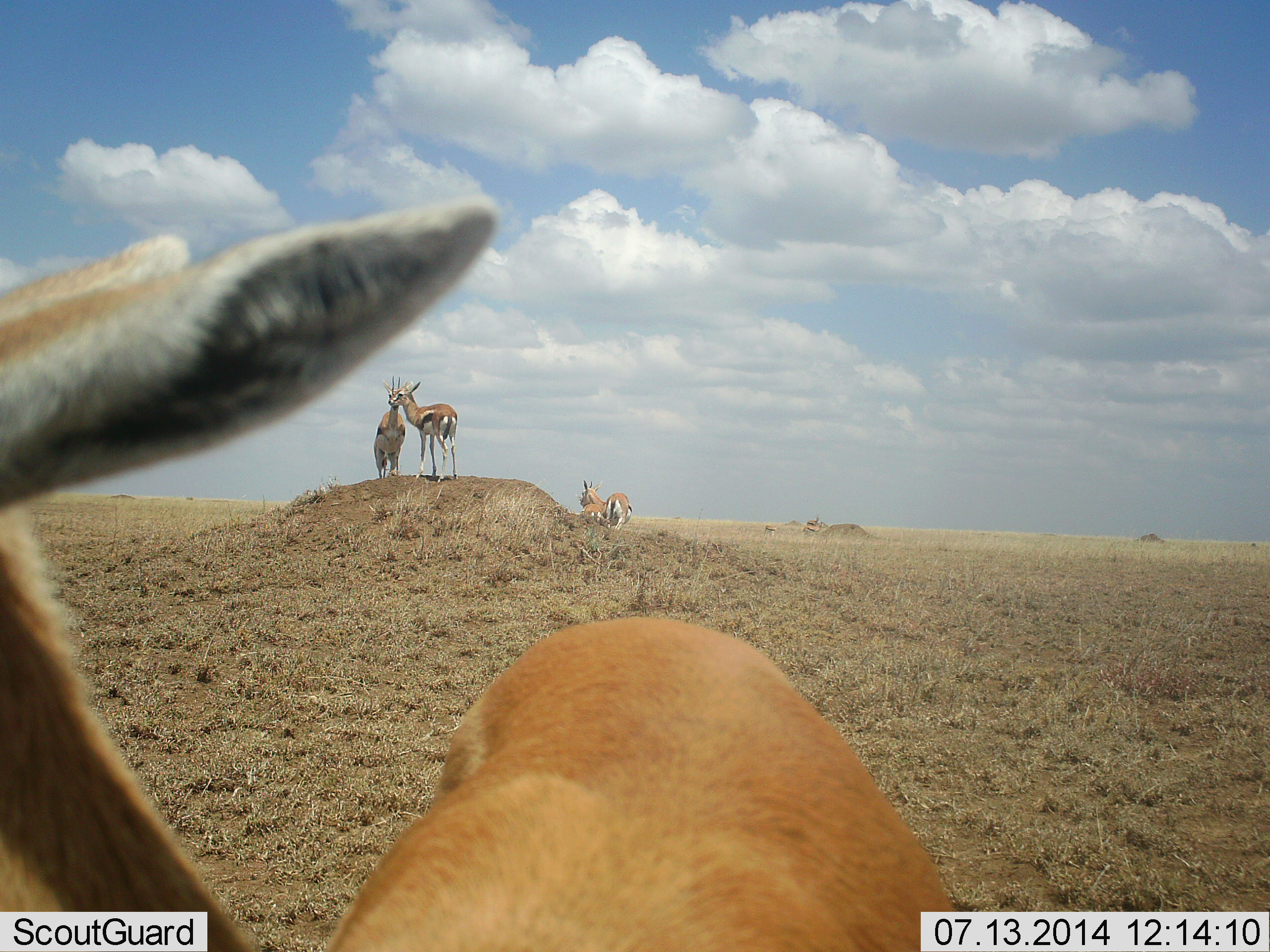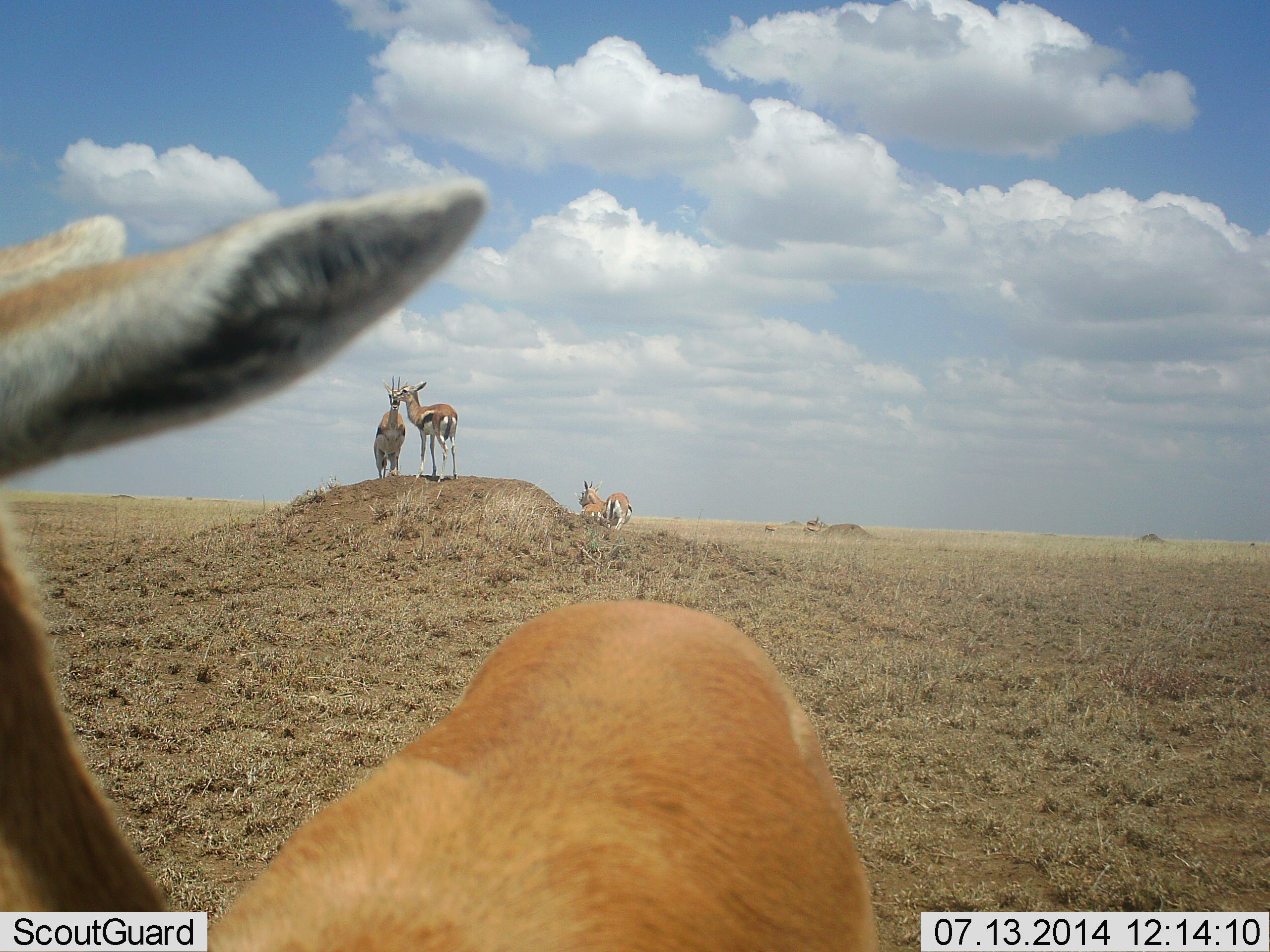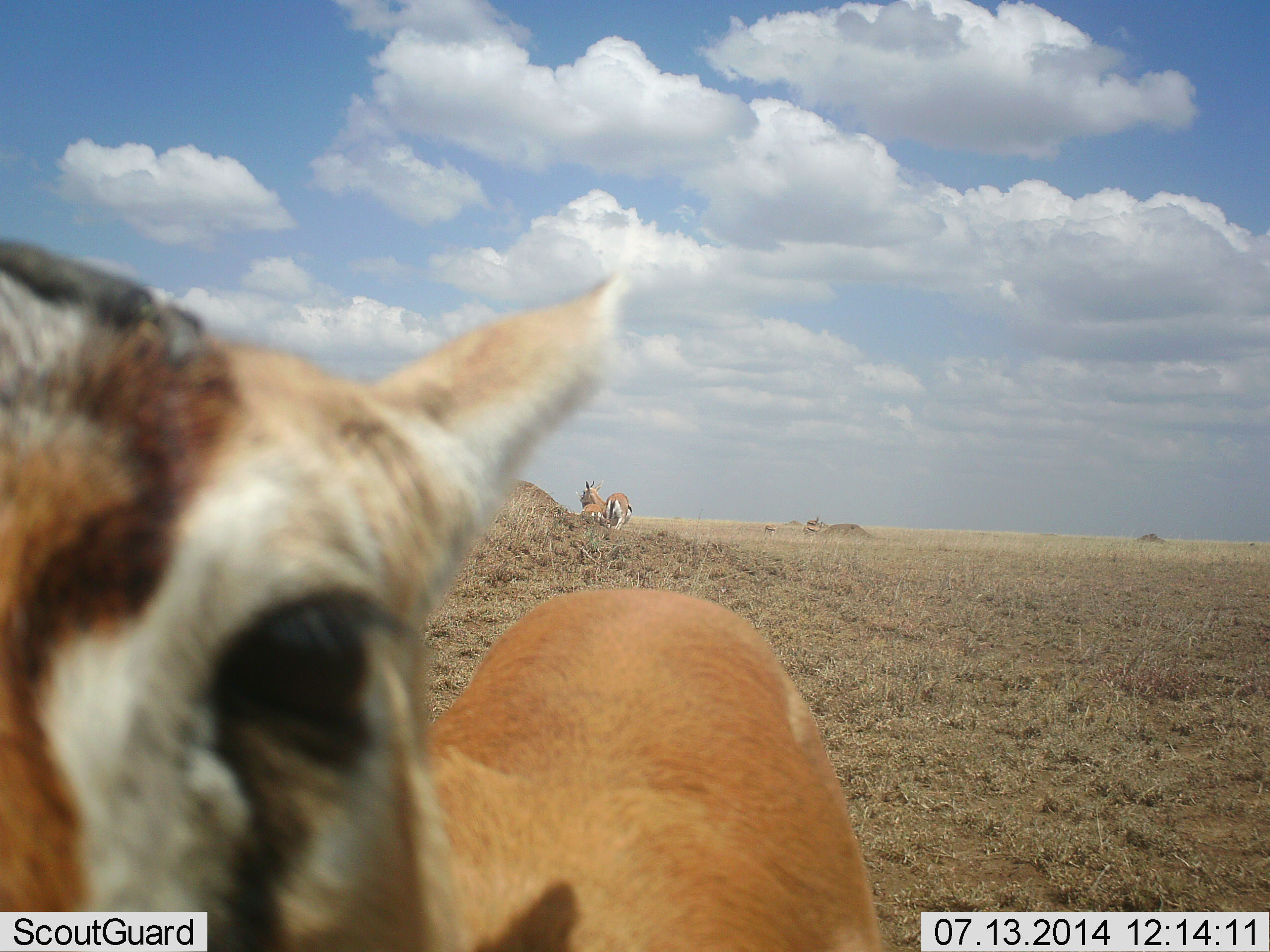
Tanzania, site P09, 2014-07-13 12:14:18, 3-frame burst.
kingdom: Animalia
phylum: Chordata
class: Mammalia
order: Artiodactyla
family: Bovidae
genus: Eudorcas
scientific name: Eudorcas thomsonii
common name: thomson's gazelle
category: gazellethomsons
Gazellethomsons (thomson's gazelle) (Eudorcas thomsonii), count 5. Behavior (volunteer vote fractions): standing 90%, resting 10%, moving 20%, interacting 20%. Young present (vote fraction): 0%. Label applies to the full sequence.